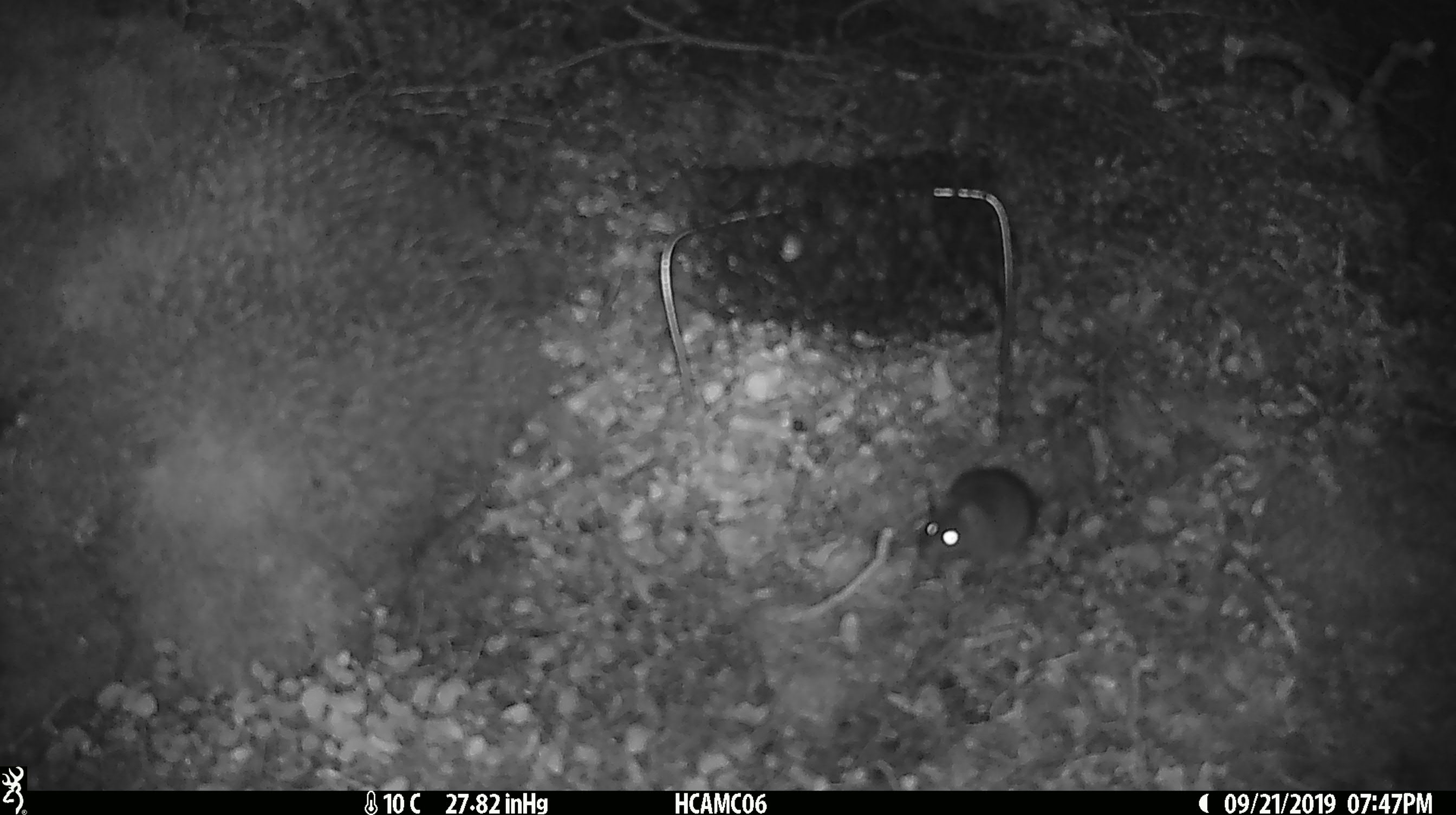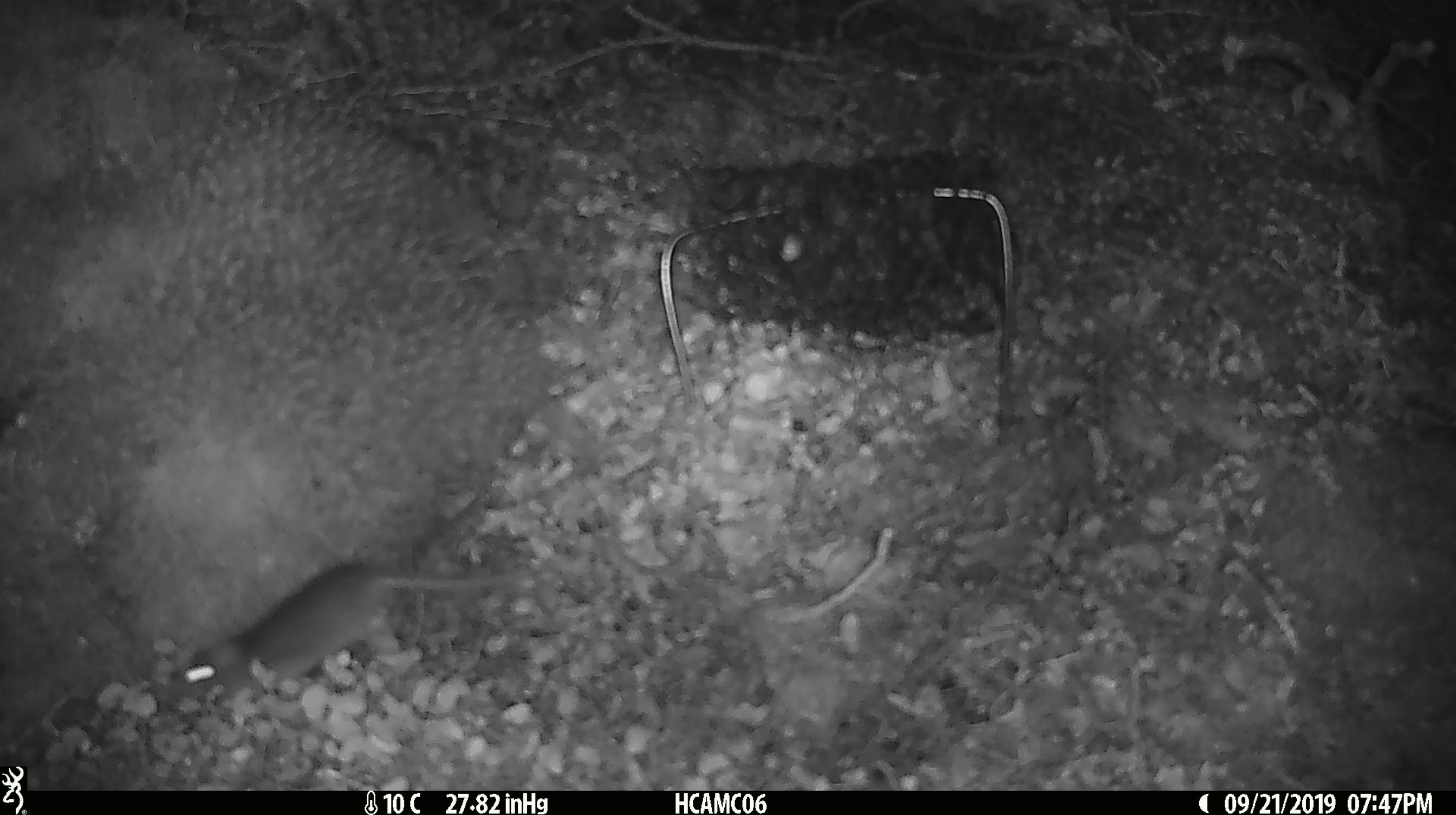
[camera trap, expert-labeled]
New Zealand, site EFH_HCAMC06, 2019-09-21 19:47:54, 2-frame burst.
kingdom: Animalia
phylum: Chordata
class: Mammalia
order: Rodentia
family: Muridae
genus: Mus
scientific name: Mus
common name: mouse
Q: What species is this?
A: Mouse (Mus).